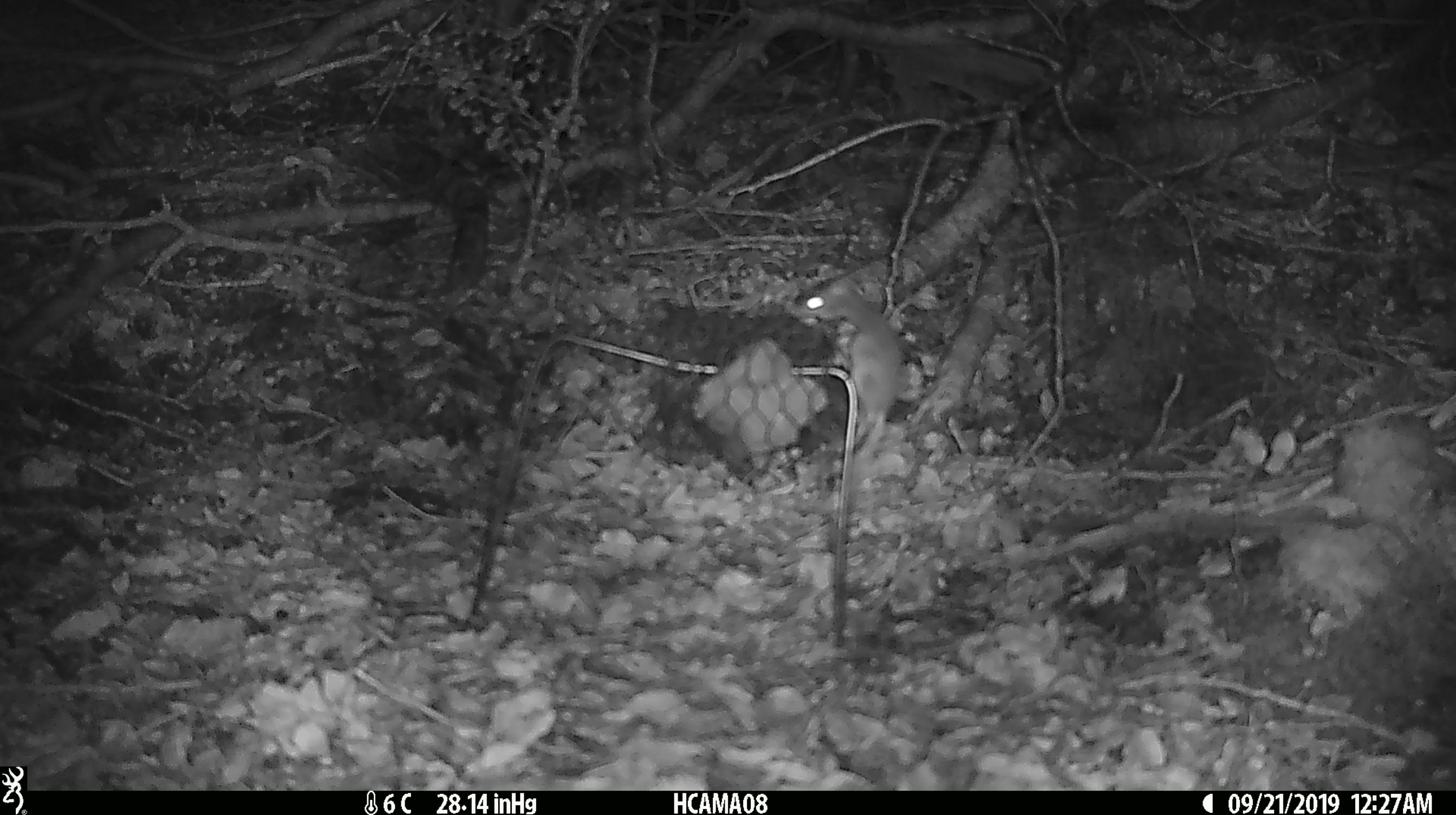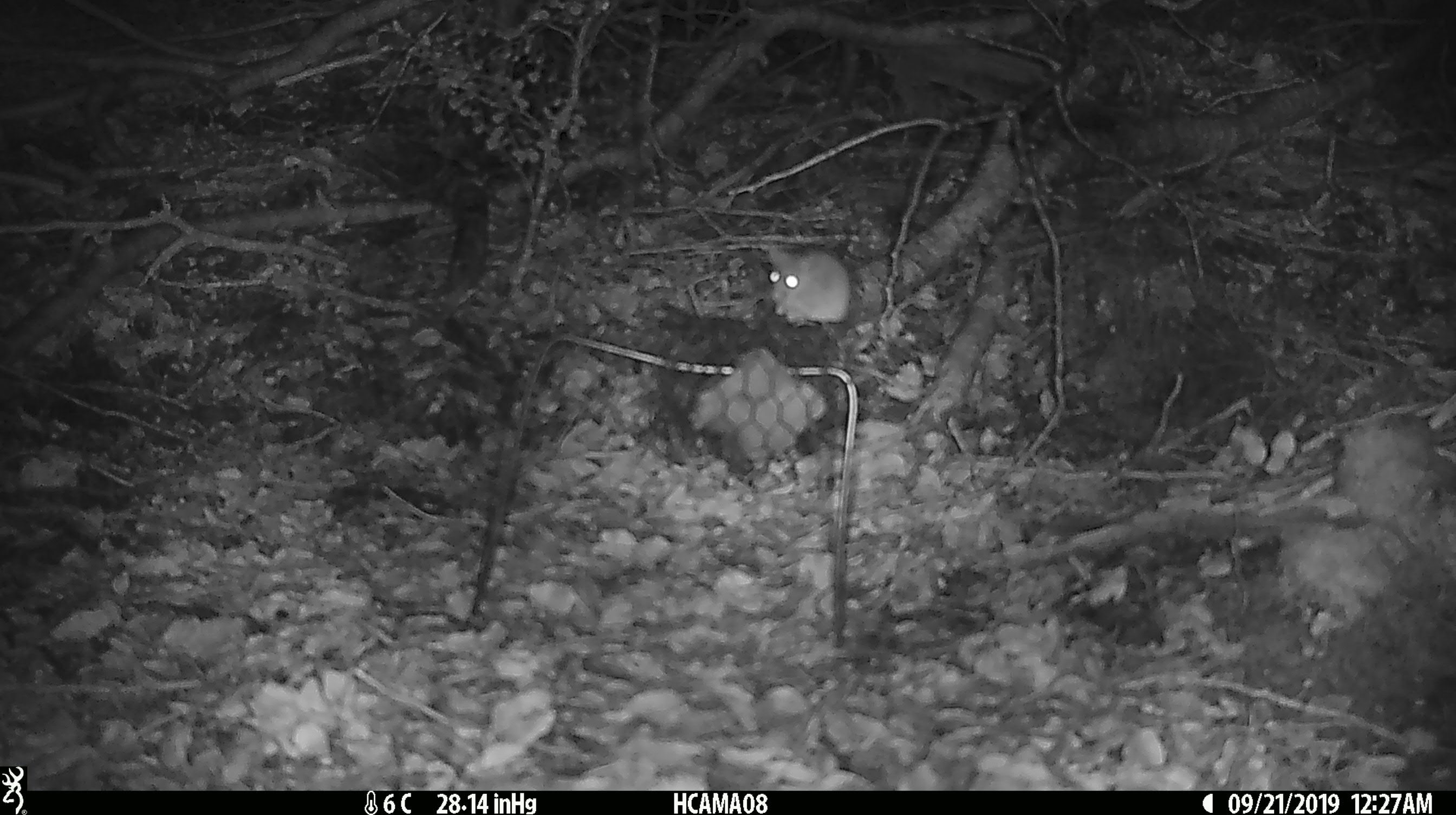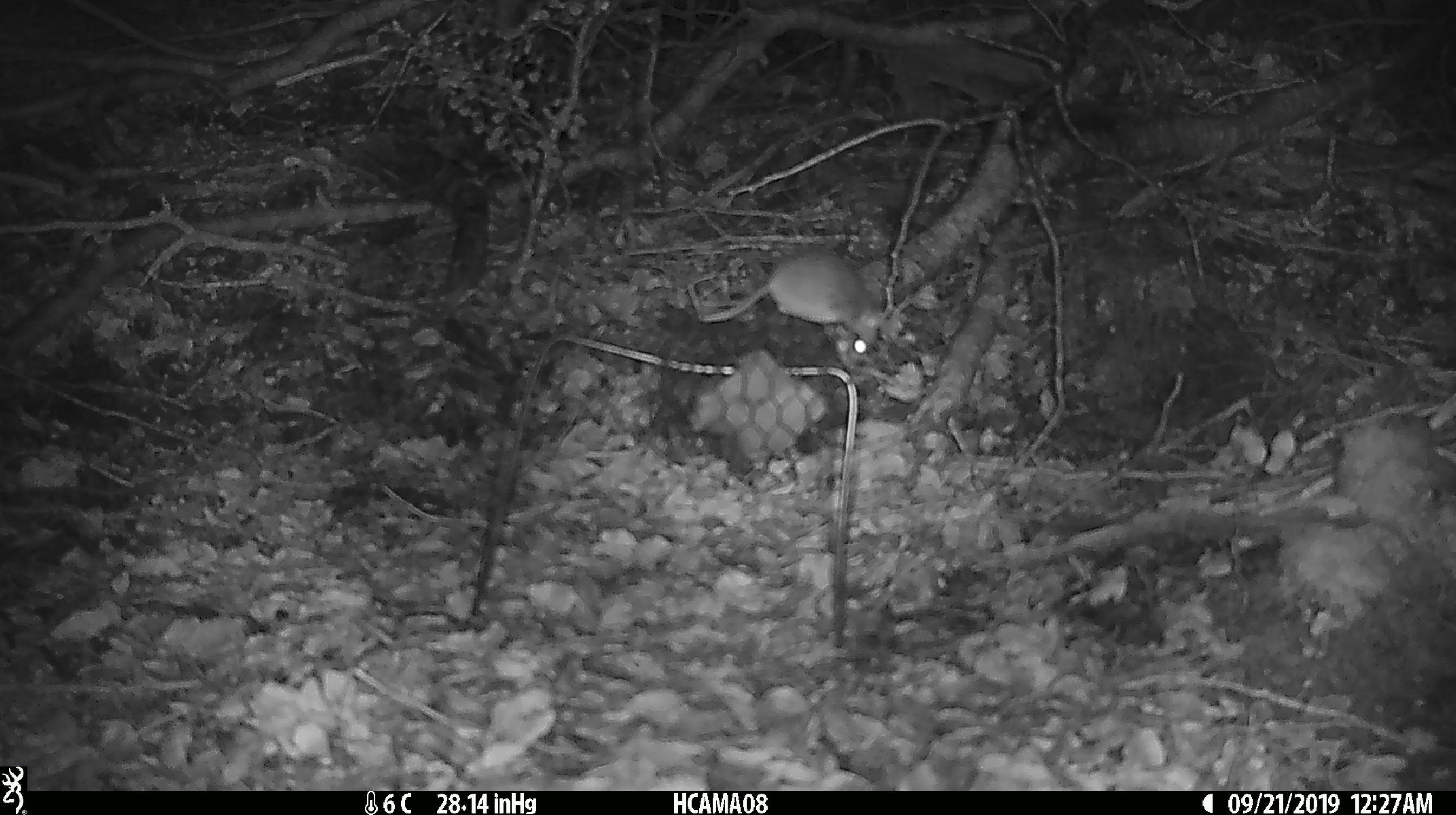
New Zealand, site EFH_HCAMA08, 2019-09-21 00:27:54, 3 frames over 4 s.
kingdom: Animalia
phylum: Chordata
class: Mammalia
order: Rodentia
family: Muridae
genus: Mus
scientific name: Mus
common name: mouse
Mouse (Mus).